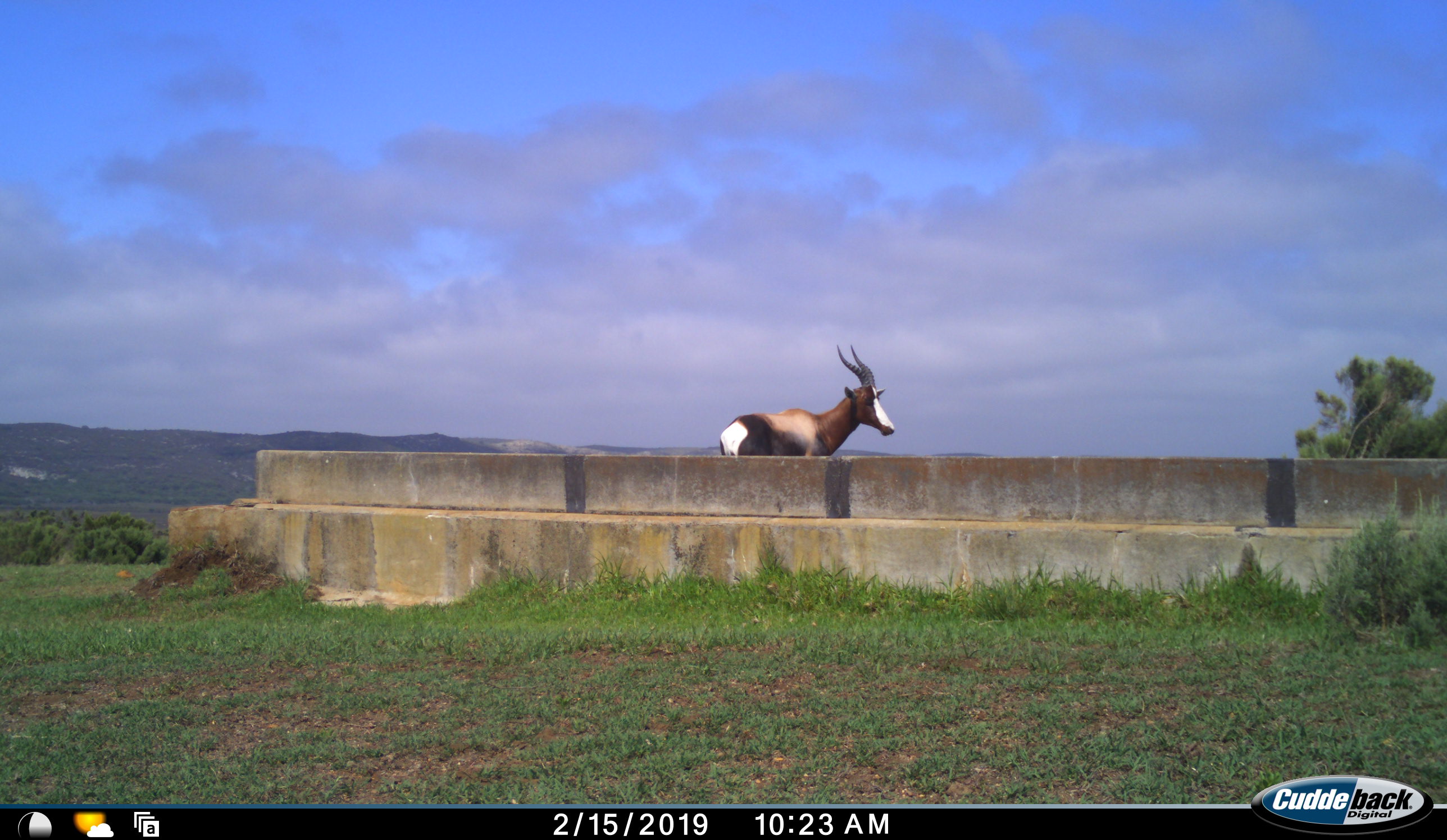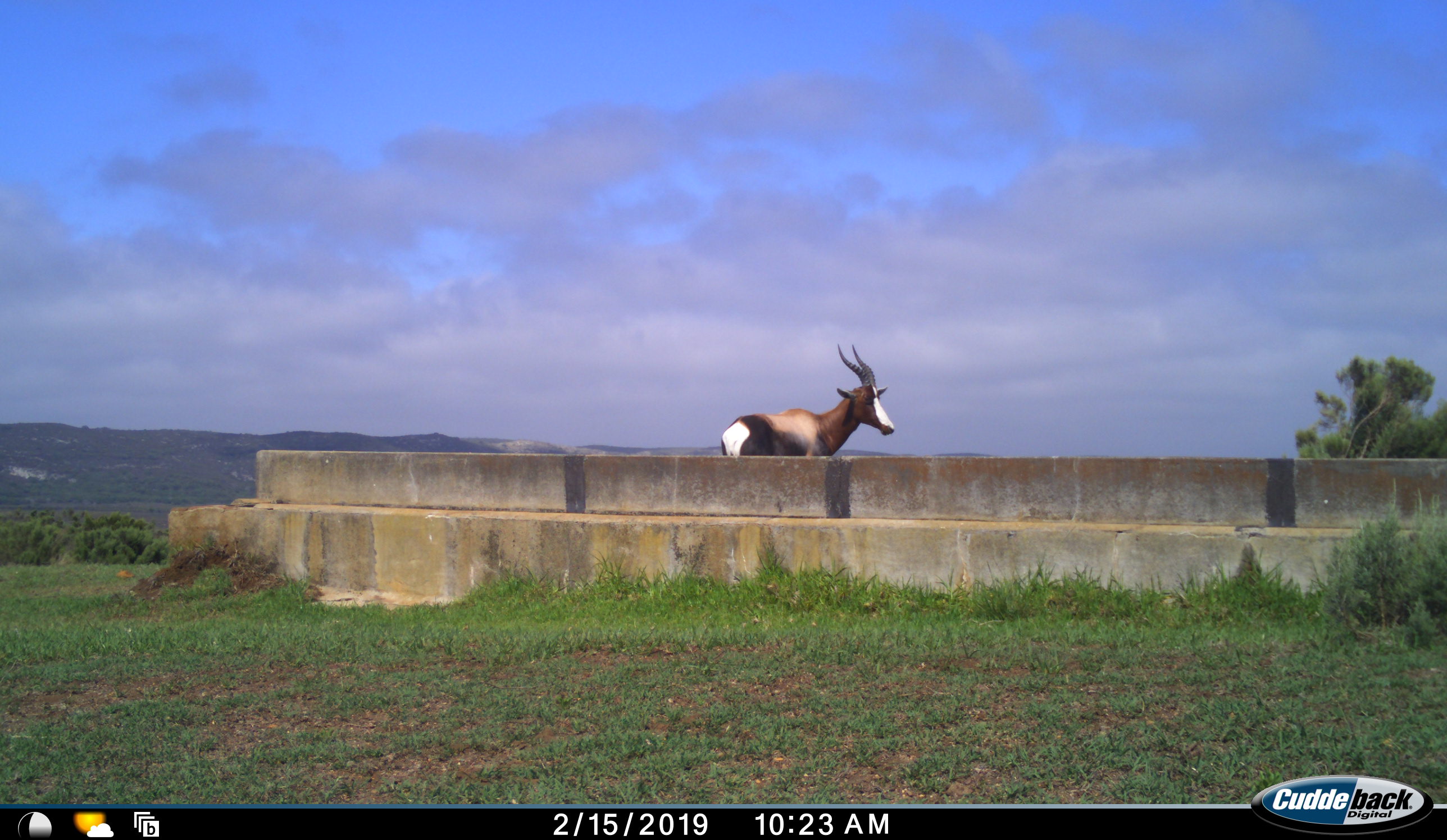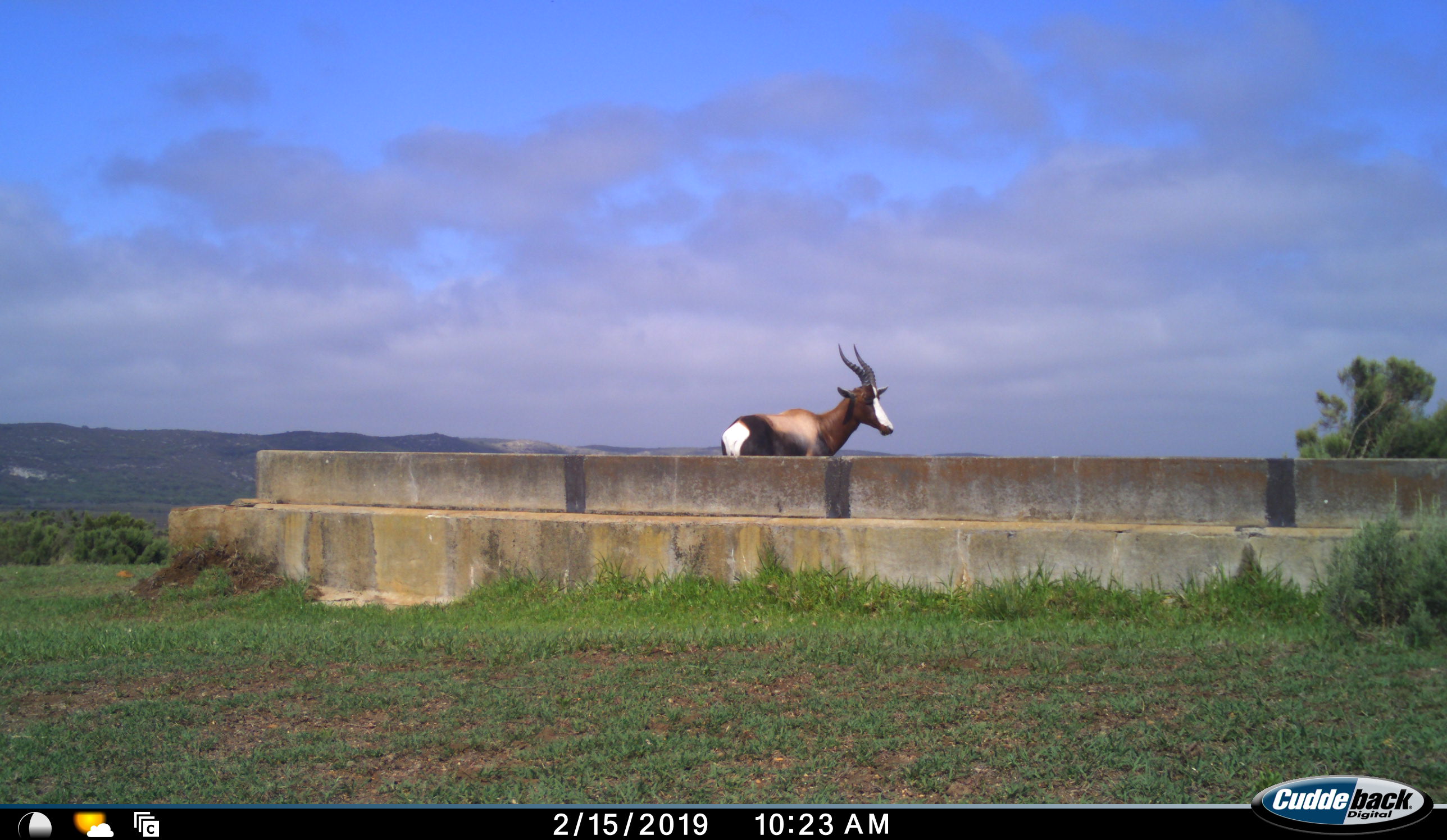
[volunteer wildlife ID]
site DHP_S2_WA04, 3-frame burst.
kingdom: Animalia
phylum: Chordata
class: Mammalia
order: Artiodactyla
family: Bovidae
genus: Damaliscus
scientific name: Damaliscus pygargus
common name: bontebok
Bontebok (Damaliscus pygargus), count 1. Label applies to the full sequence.